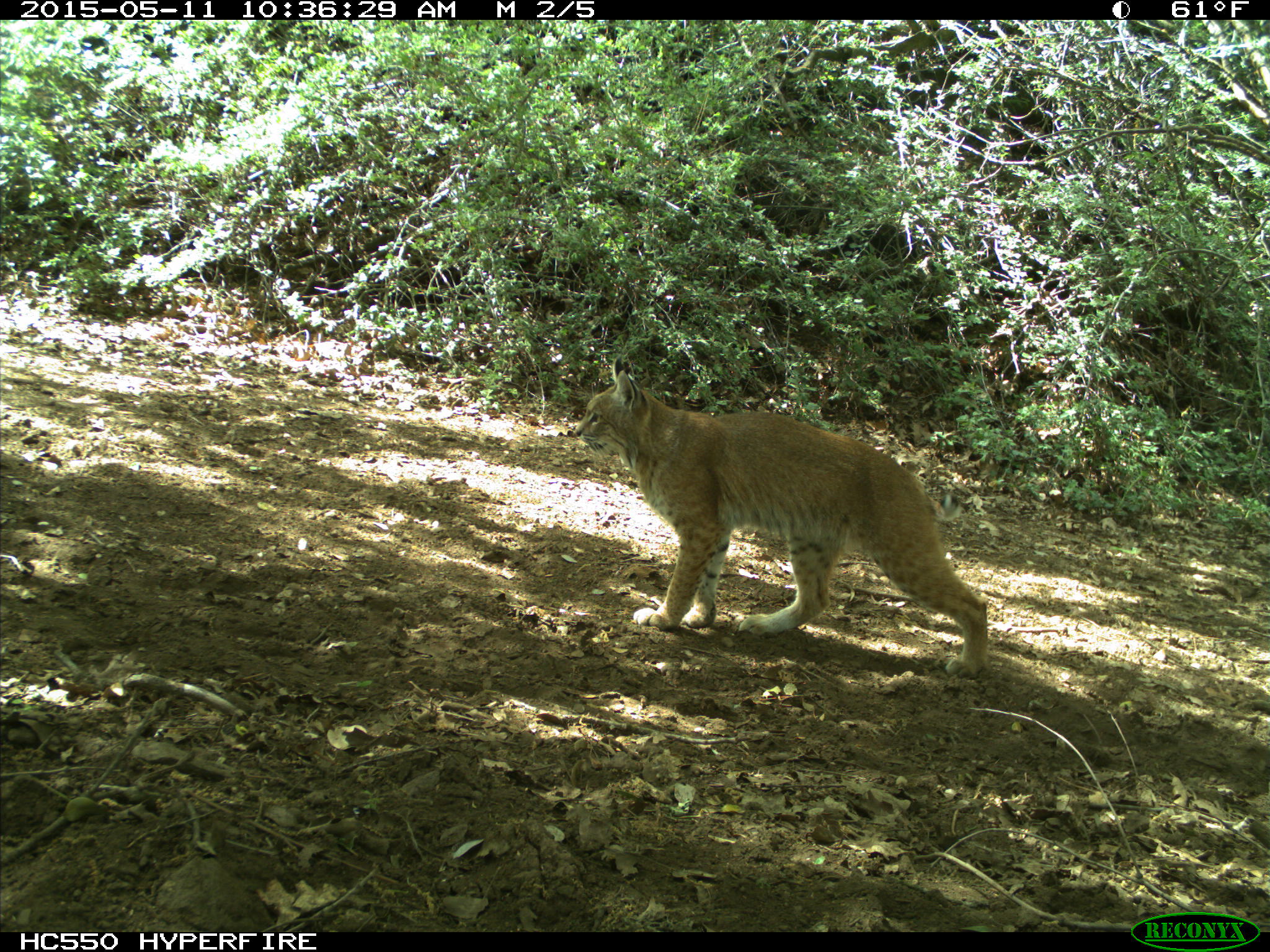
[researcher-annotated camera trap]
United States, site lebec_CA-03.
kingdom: Animalia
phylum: Chordata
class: Mammalia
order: Carnivora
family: Felidae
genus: Lynx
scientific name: Lynx rufus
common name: bobcat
Lynx rufus (bobcat).